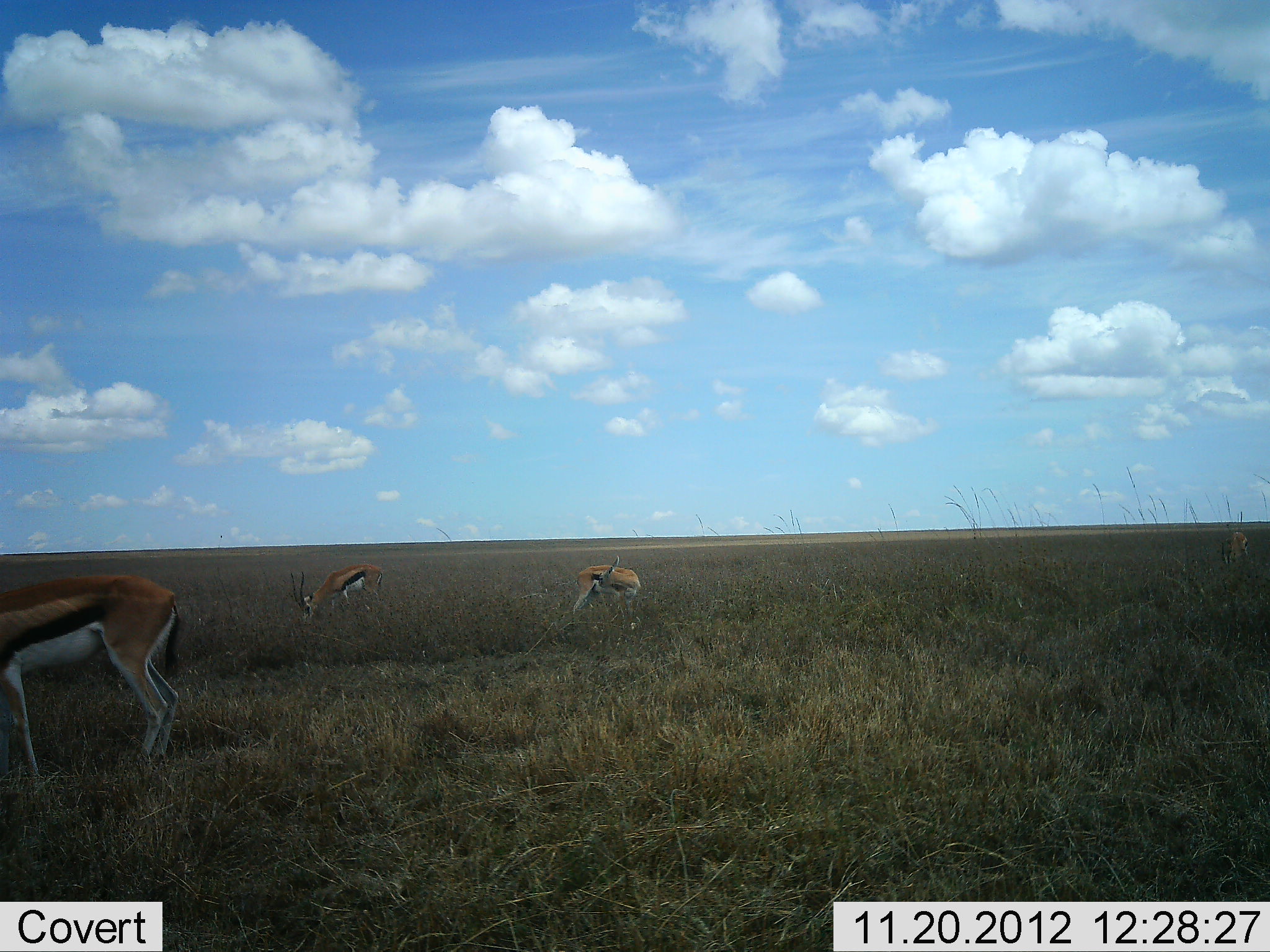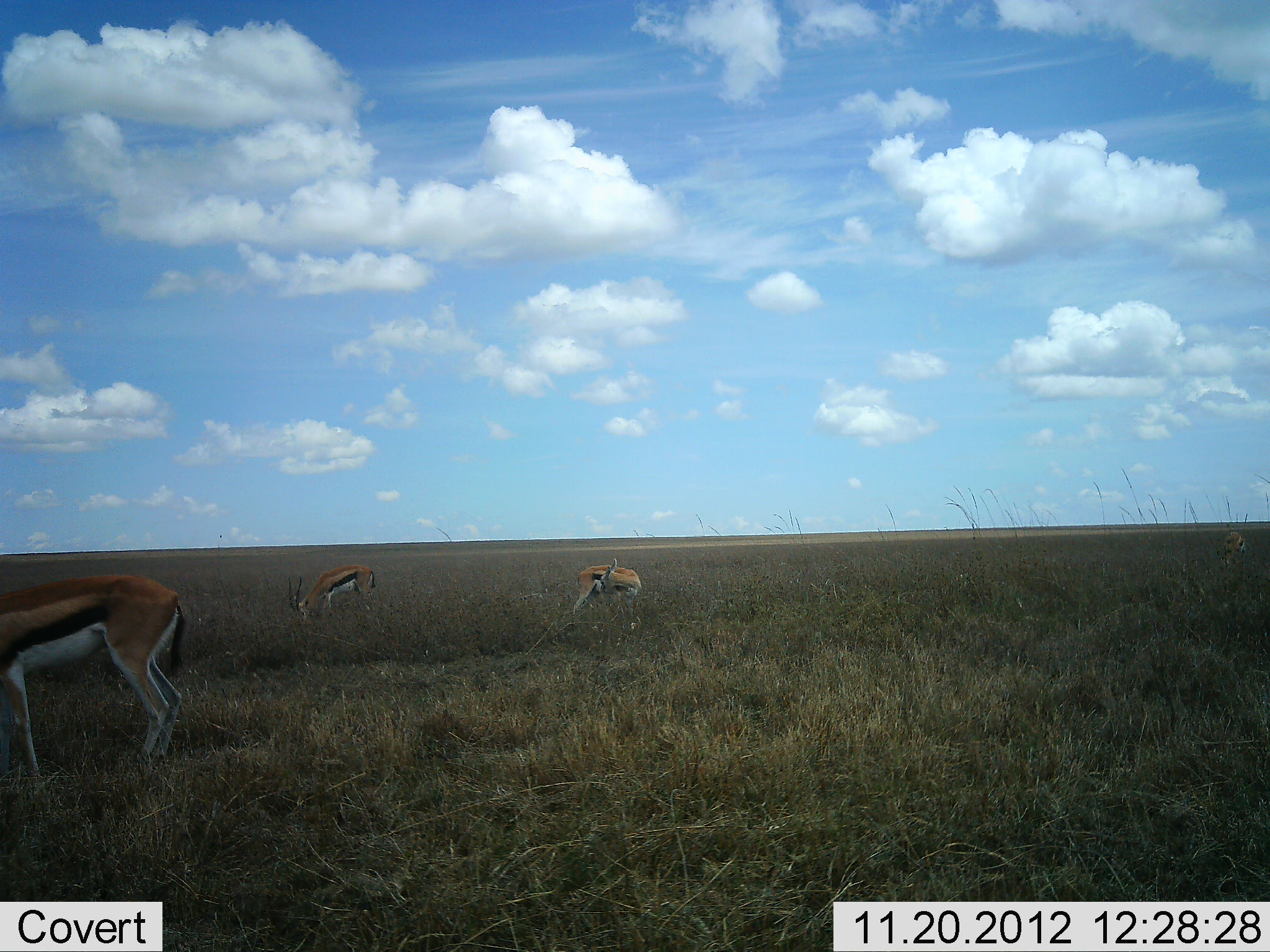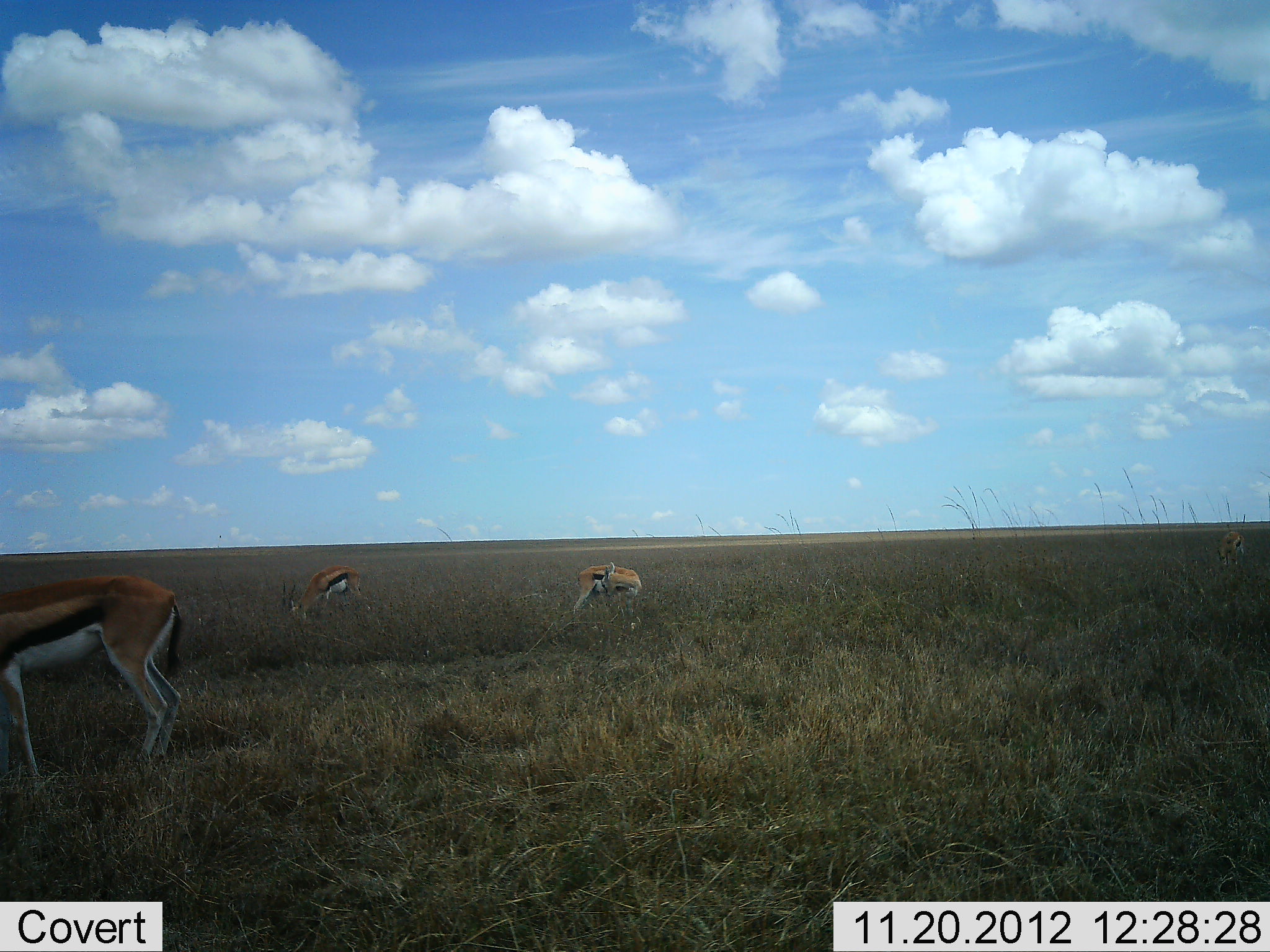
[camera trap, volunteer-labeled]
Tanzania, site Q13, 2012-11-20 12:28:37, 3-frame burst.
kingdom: Animalia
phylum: Chordata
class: Mammalia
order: Artiodactyla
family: Bovidae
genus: Eudorcas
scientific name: Eudorcas thomsonii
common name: thomson's gazelle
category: gazellethomsons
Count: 3.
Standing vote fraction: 67%.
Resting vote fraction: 0%.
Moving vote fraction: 0%.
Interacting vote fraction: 0%.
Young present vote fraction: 0%.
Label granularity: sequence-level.